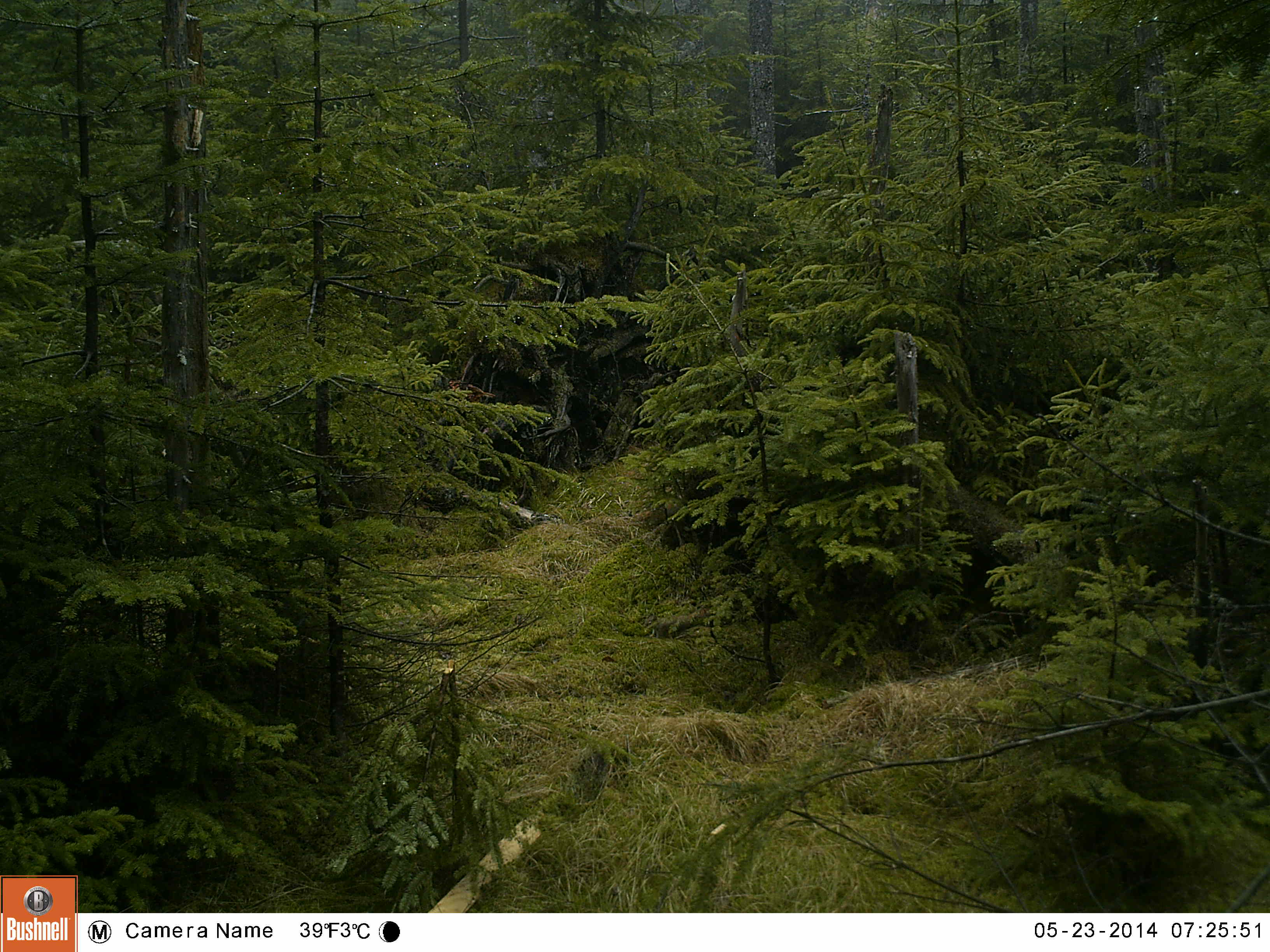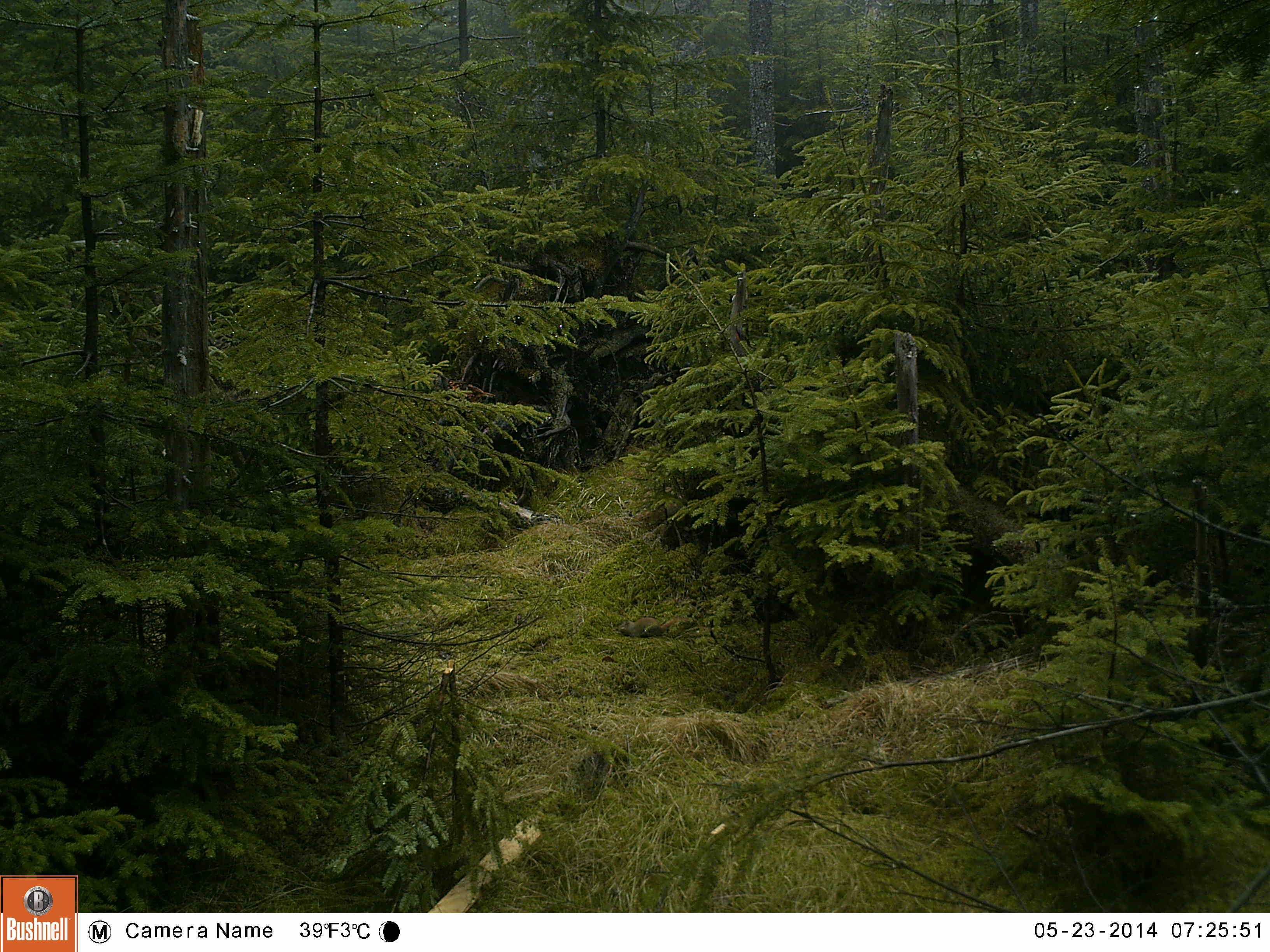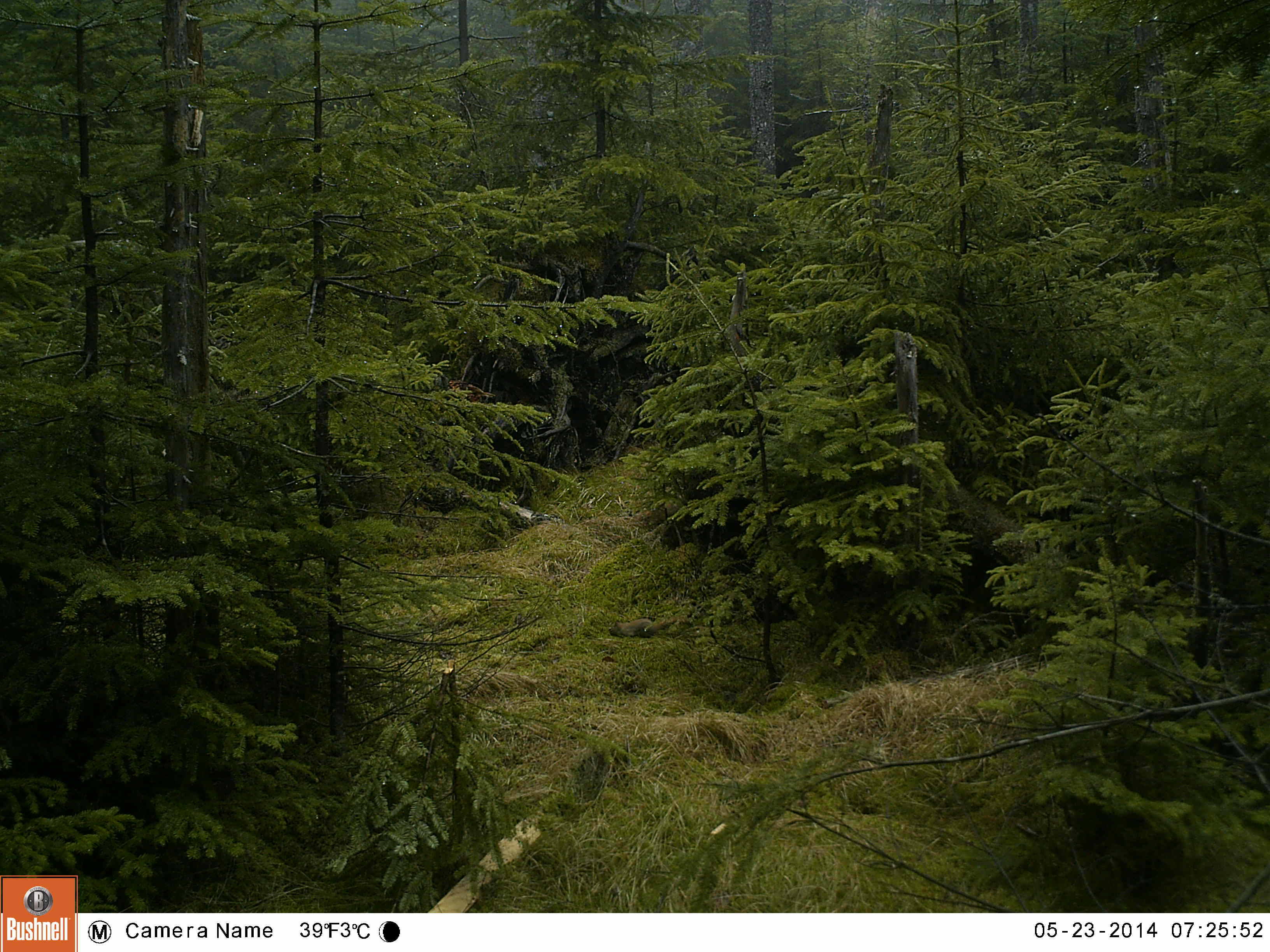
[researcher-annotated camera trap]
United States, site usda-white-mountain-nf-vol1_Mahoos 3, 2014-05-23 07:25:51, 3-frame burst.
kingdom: Animalia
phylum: Chordata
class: Mammalia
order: Rodentia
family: Sciuridae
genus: Tamiasciurus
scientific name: Tamiasciurus hudsonicus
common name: red squirrel